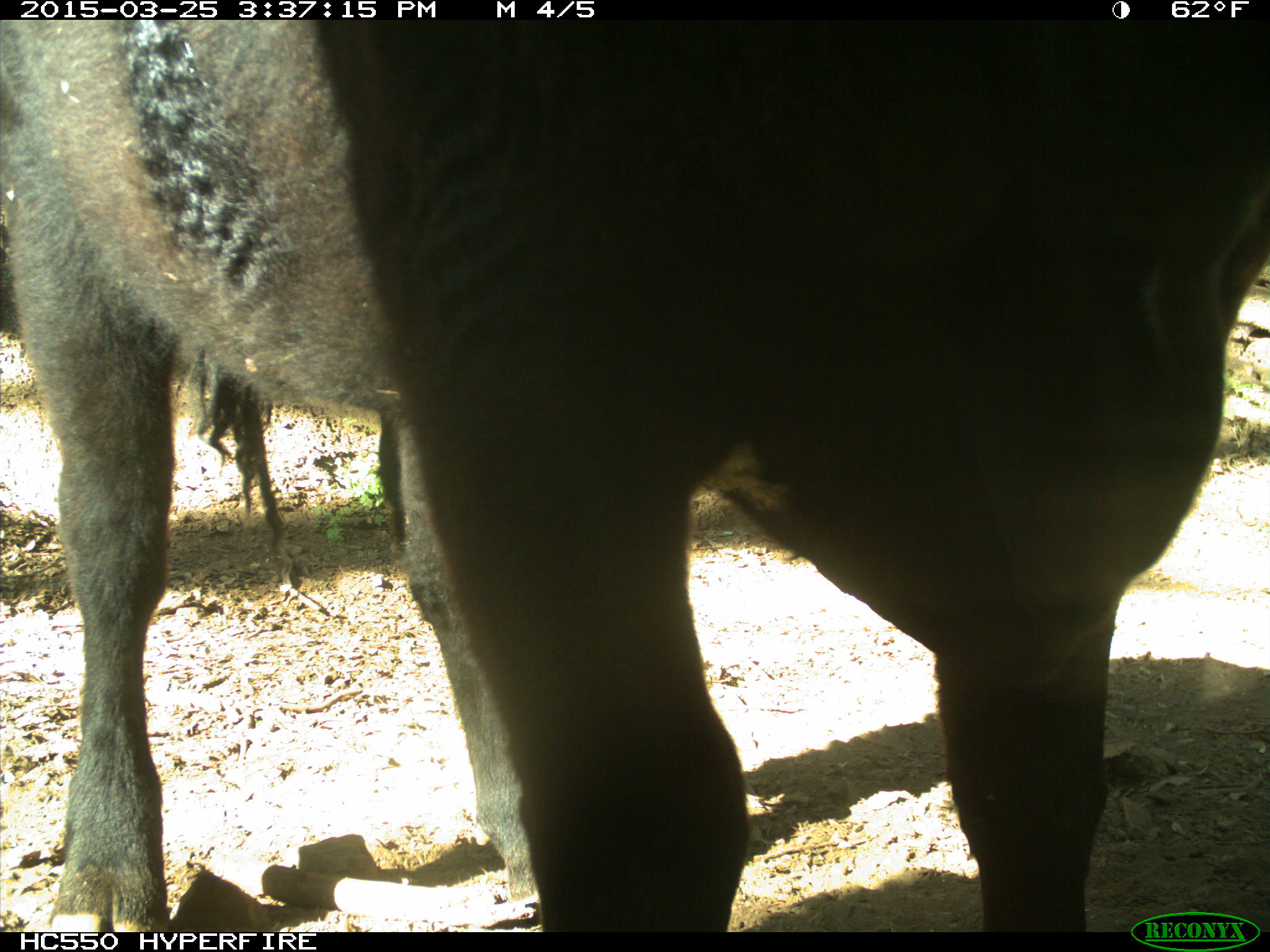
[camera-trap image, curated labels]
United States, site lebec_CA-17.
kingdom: Animalia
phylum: Chordata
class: Mammalia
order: Artiodactyla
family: Bovidae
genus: Bos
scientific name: Bos taurus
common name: domestic cow